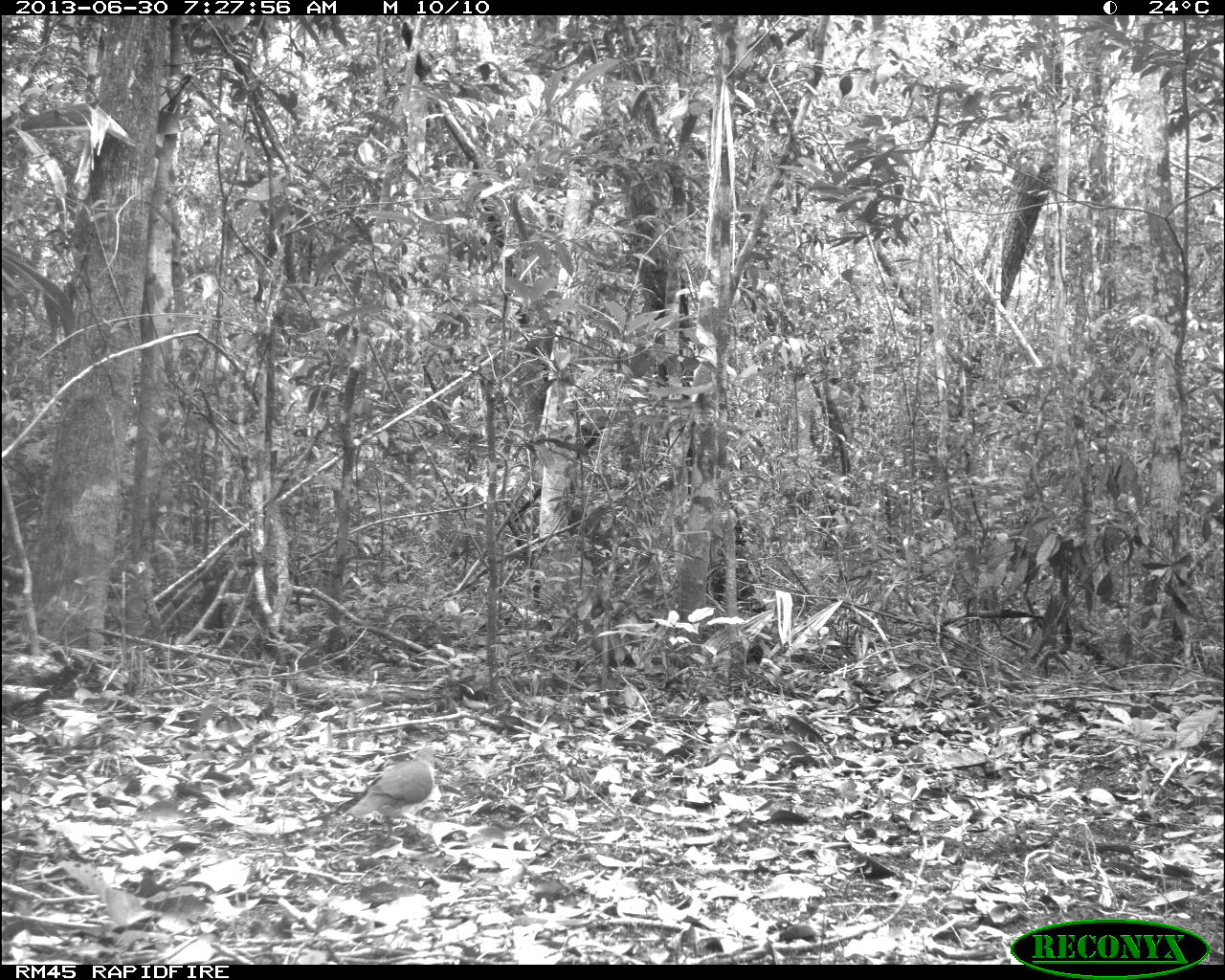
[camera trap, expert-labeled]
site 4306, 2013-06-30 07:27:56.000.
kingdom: Animalia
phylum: Chordata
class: Aves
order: Columbiformes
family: Columbidae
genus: Leptotila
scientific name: Leptotila plumbeiceps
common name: gray-headed dove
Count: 1.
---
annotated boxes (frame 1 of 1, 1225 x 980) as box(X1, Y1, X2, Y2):
leptotila plumbeiceps: box(335, 743, 438, 843)